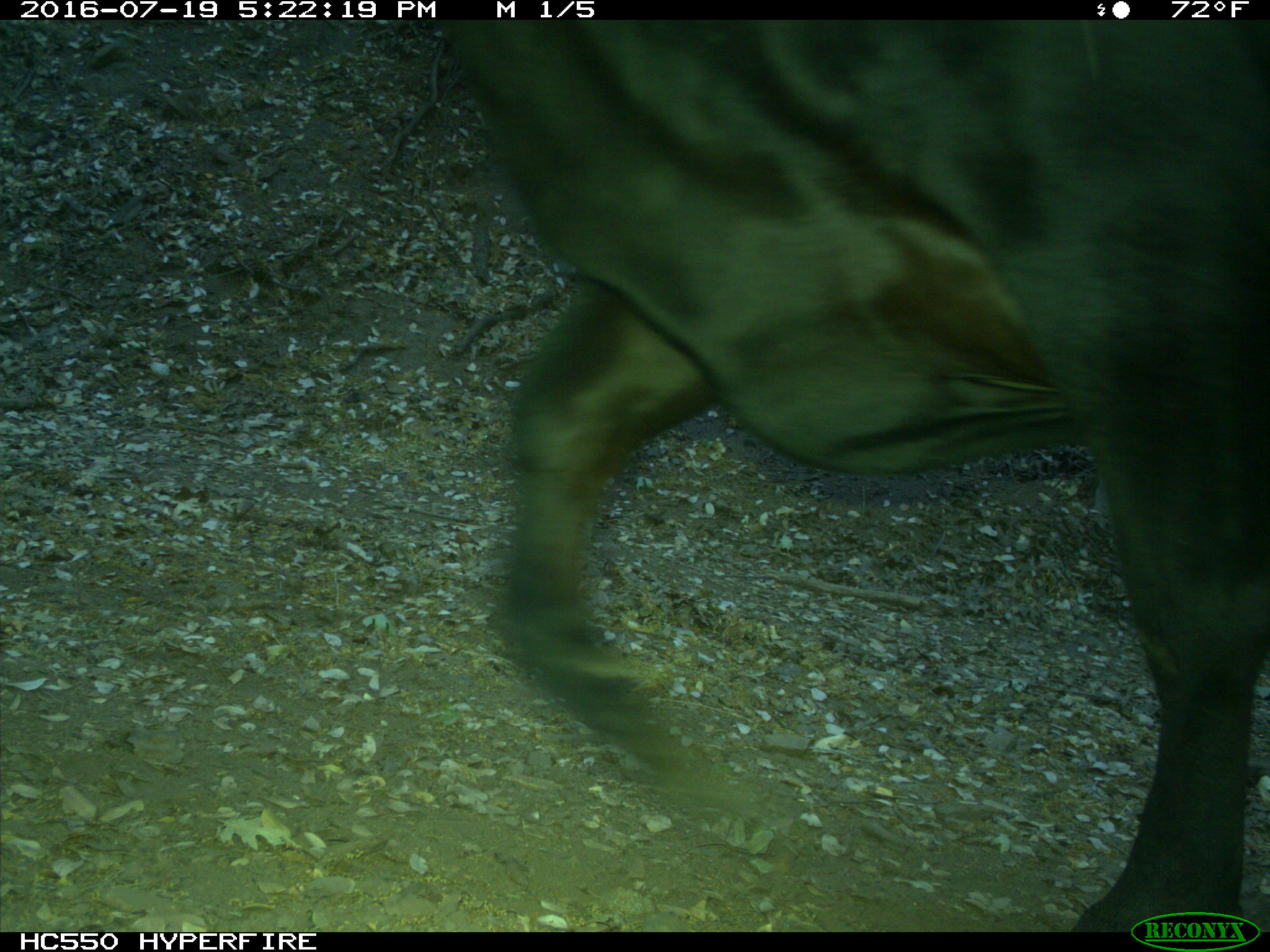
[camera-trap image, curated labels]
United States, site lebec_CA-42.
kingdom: Animalia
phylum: Chordata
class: Mammalia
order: Artiodactyla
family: Bovidae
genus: Bos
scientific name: Bos taurus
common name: domestic cow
Bos taurus (domestic cow).